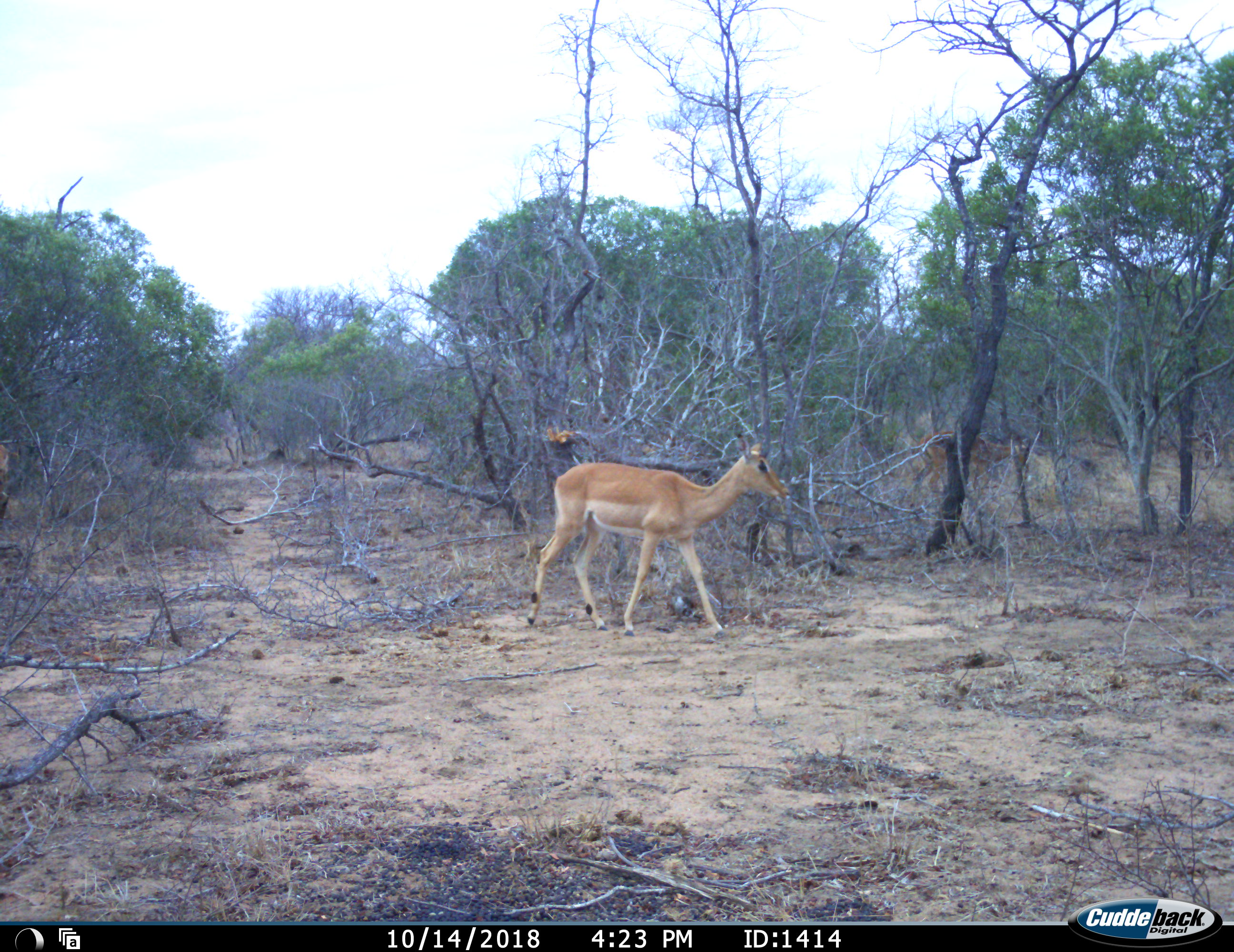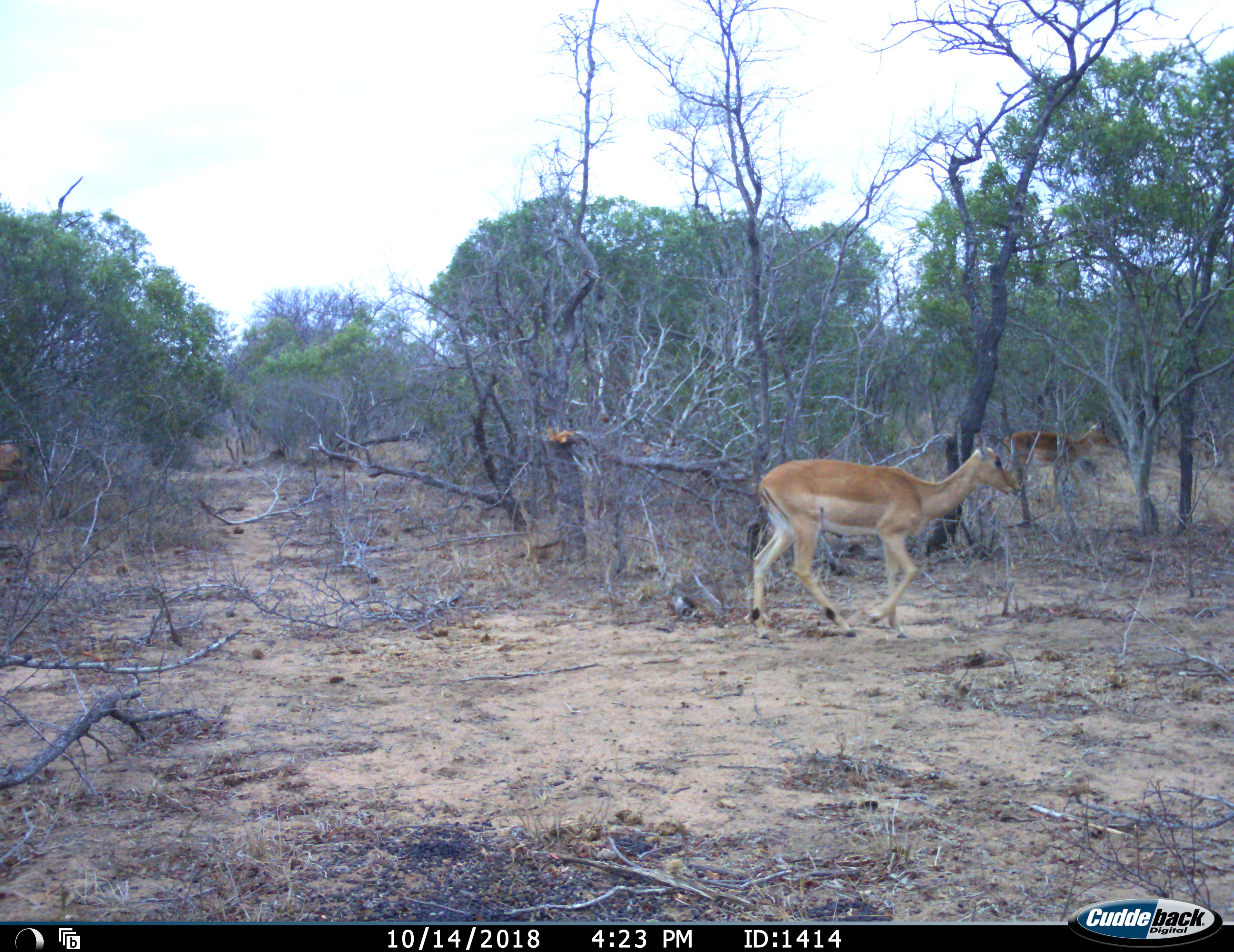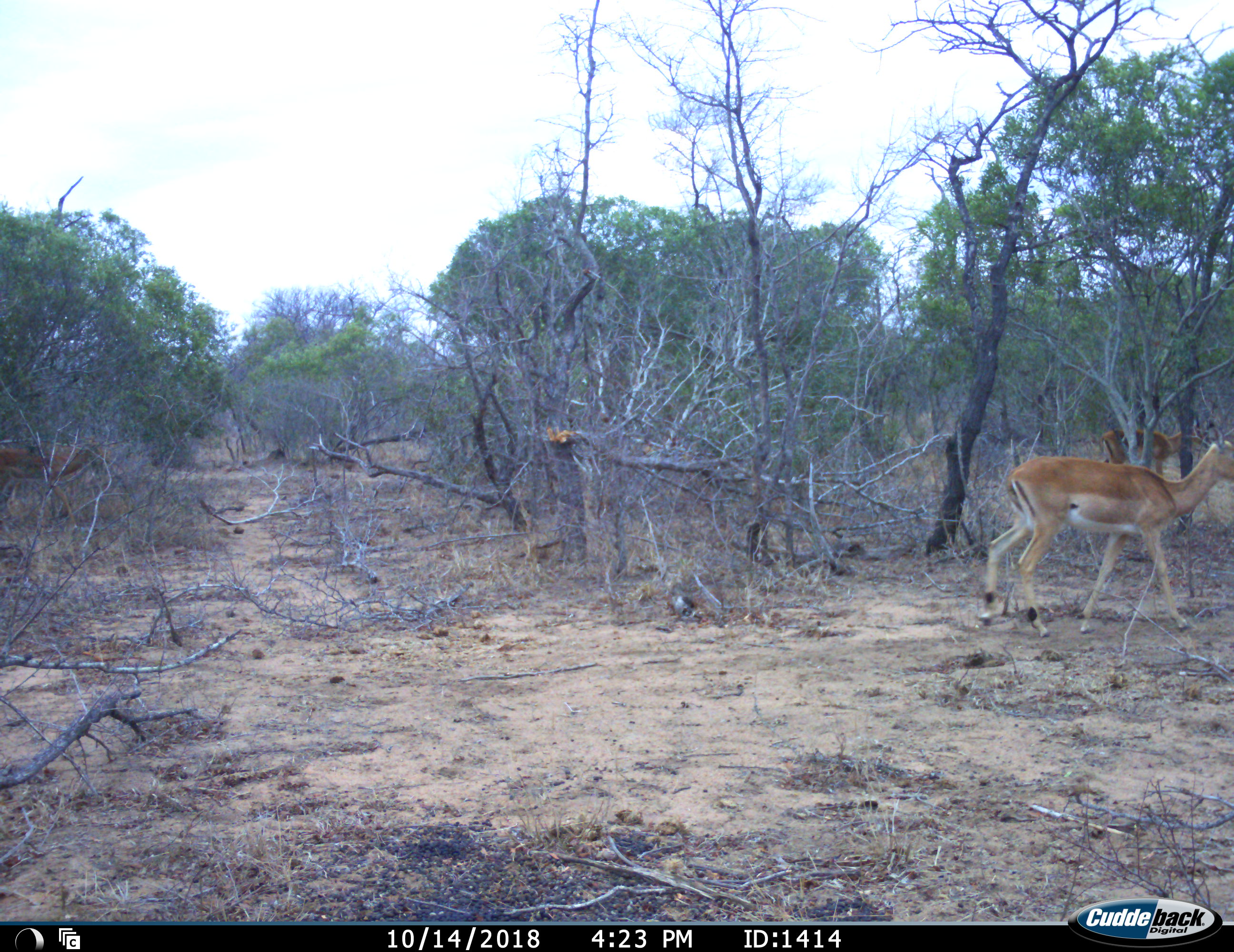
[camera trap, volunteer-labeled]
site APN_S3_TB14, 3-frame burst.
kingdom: Animalia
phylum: Chordata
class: Mammalia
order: Artiodactyla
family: Bovidae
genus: Aepyceros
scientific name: Aepyceros melampus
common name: impala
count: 3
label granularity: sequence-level